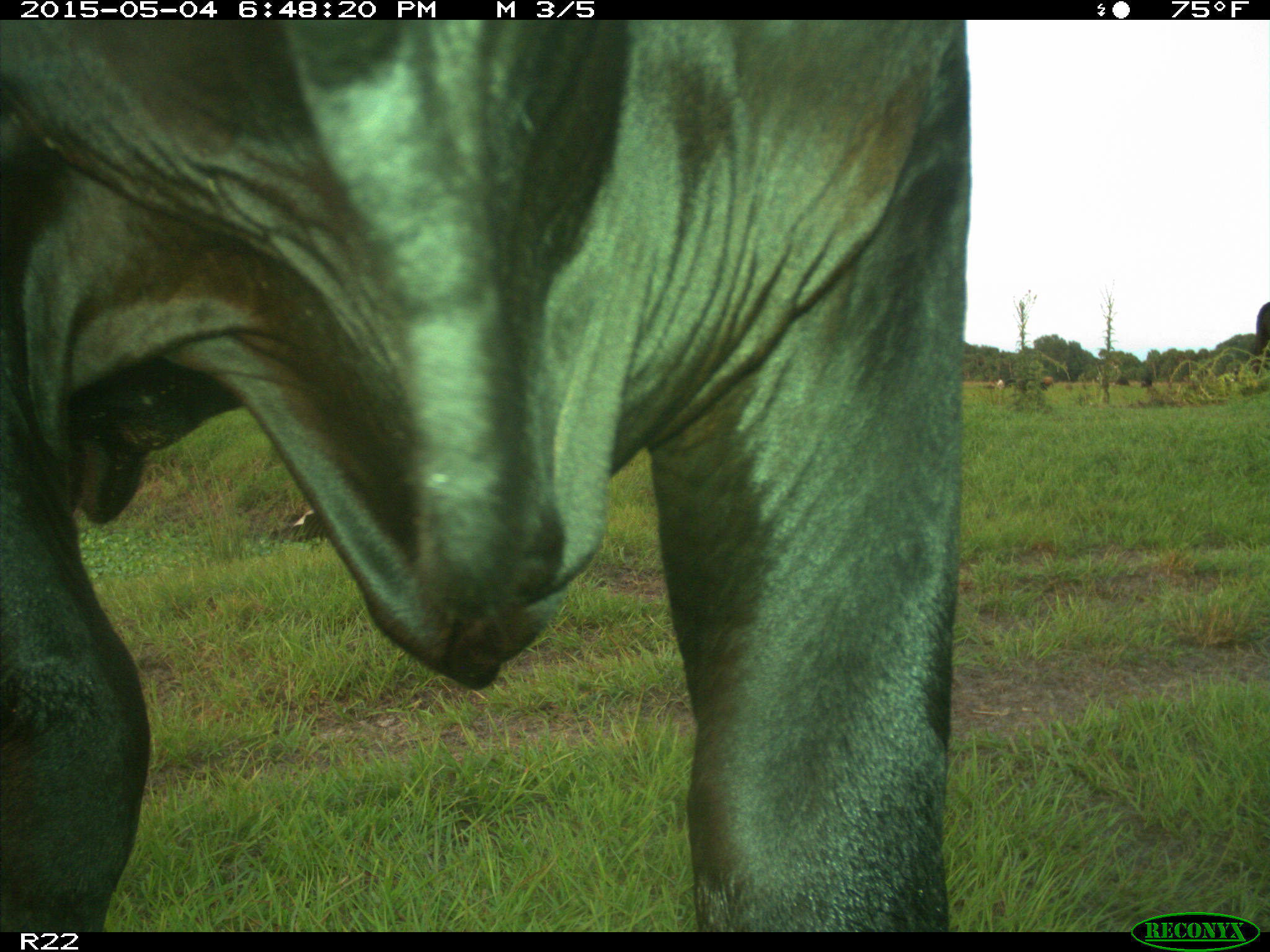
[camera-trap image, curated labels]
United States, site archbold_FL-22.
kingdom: Animalia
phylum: Chordata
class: Mammalia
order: Artiodactyla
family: Bovidae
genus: Bos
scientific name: Bos taurus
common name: domestic cow